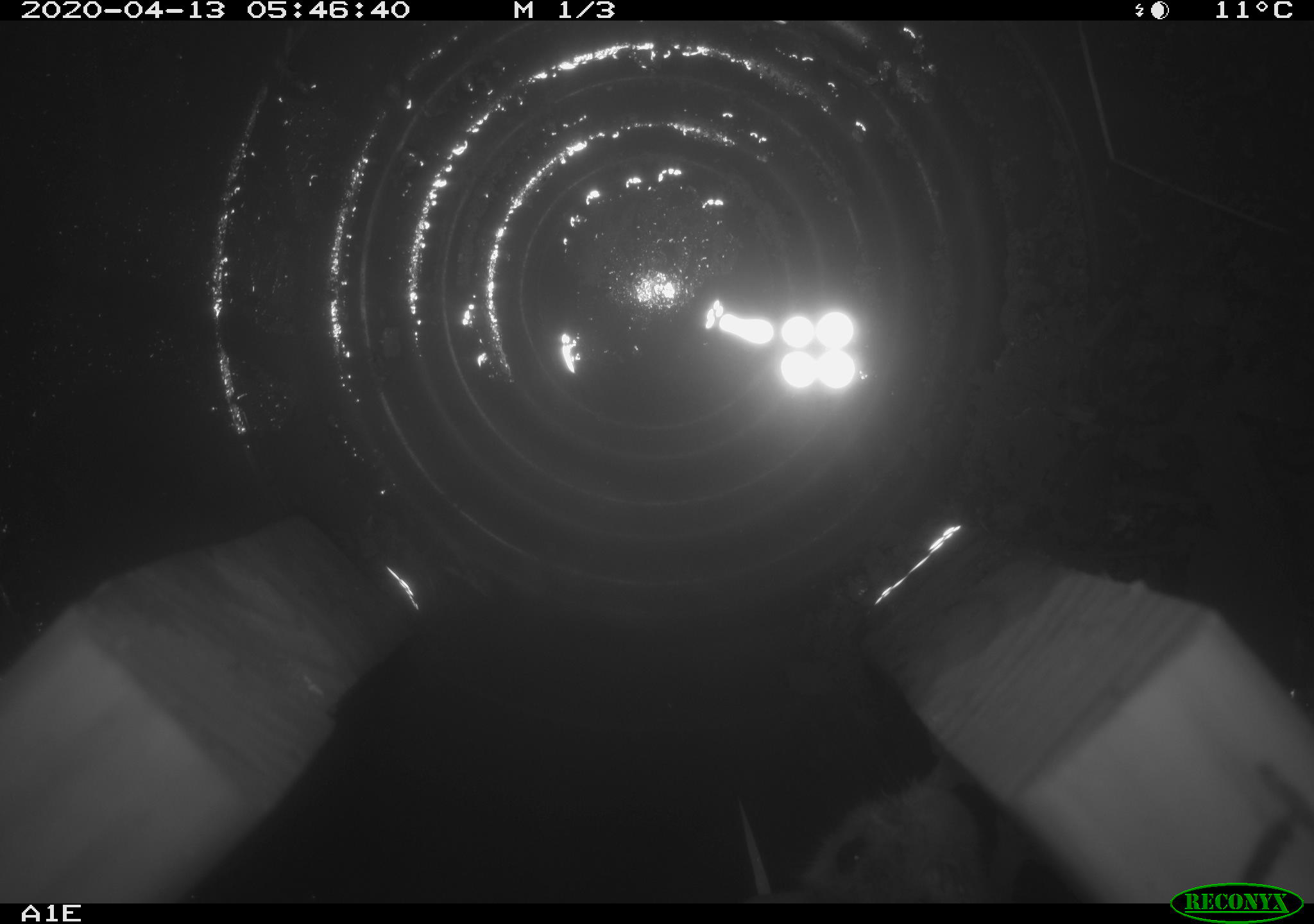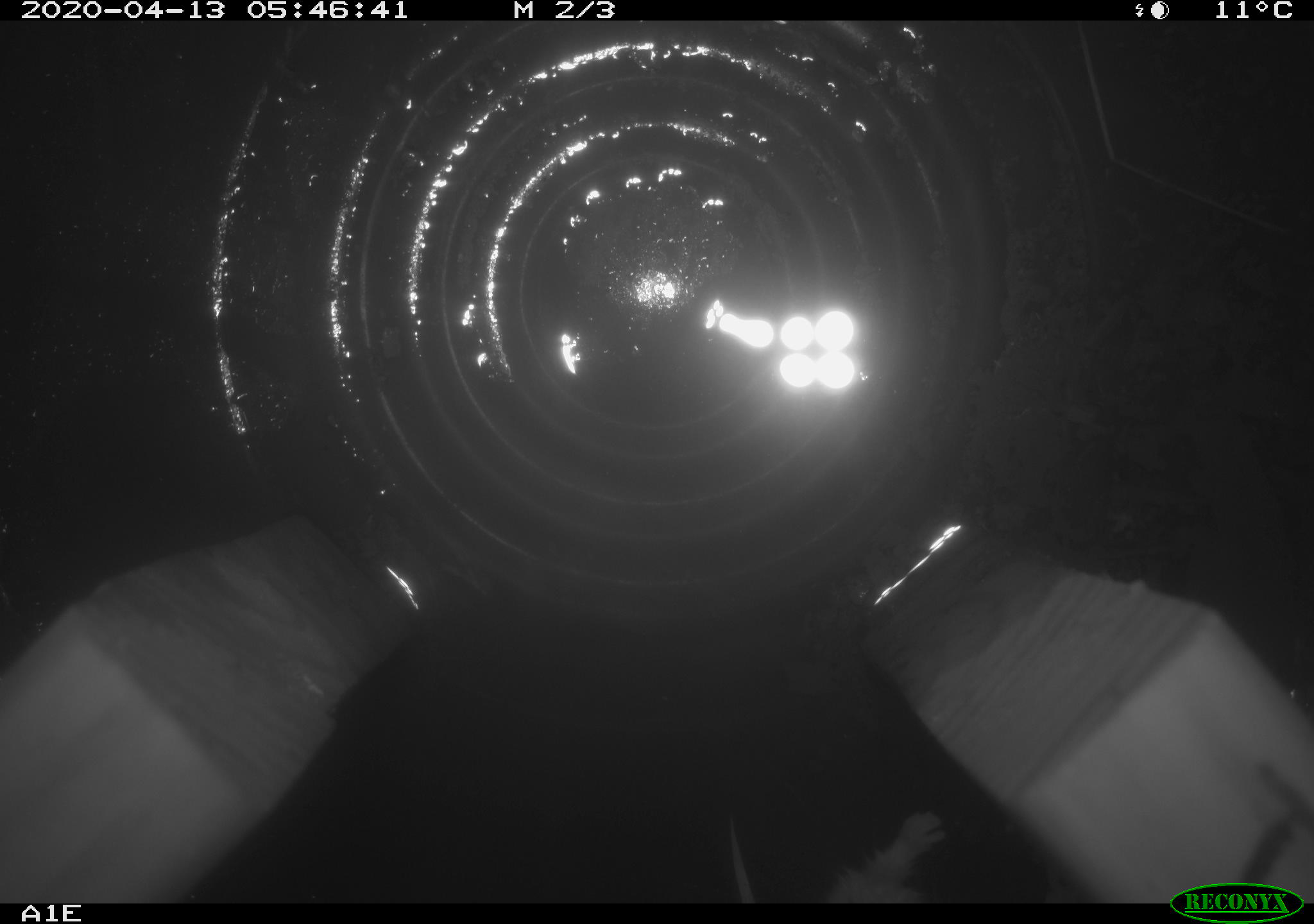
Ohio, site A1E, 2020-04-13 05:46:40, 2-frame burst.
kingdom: Animalia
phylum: Chordata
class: Mammalia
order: Rodentia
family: Cricetidae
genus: Peromyscus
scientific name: Peromyscus leucopus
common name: white-footed mouse